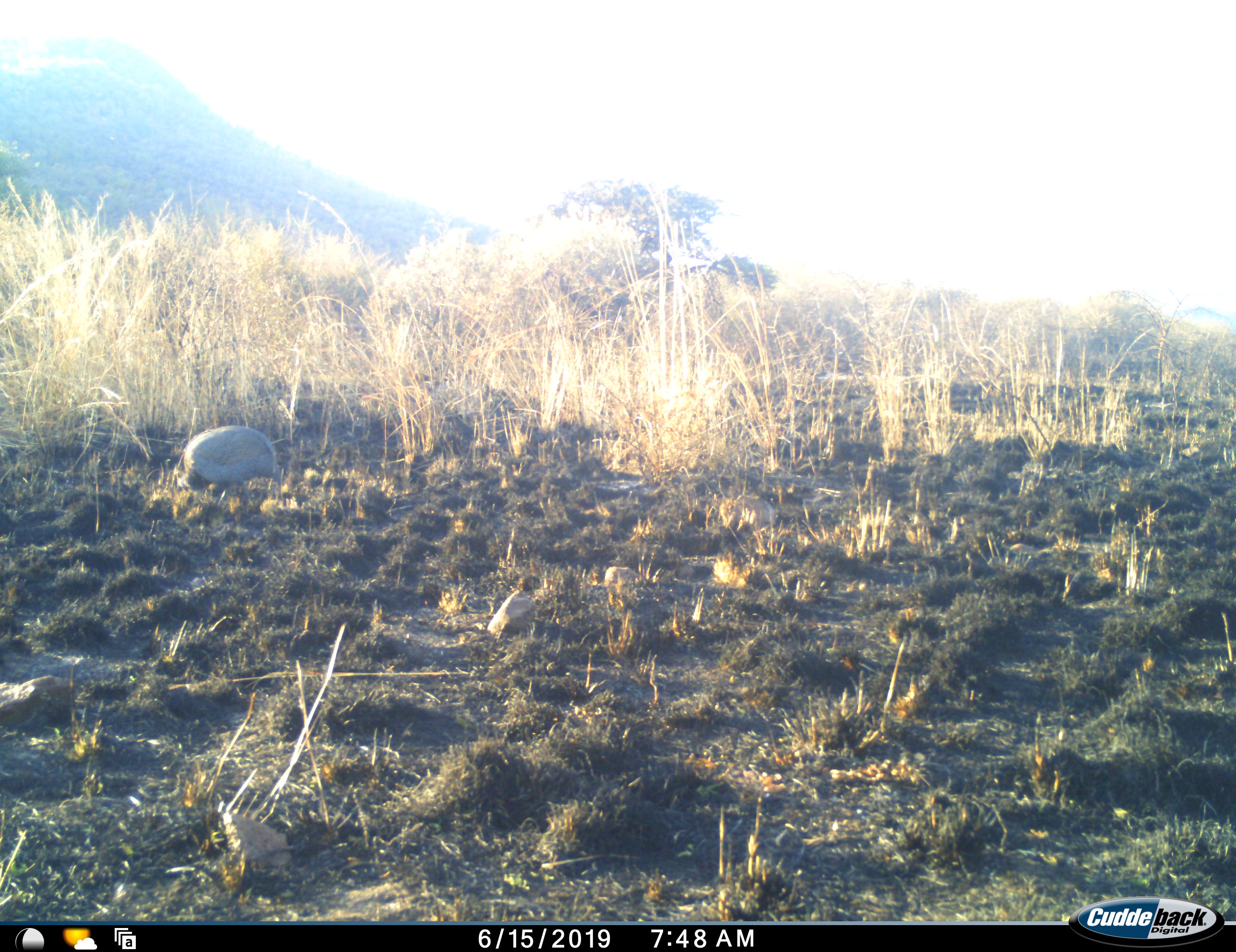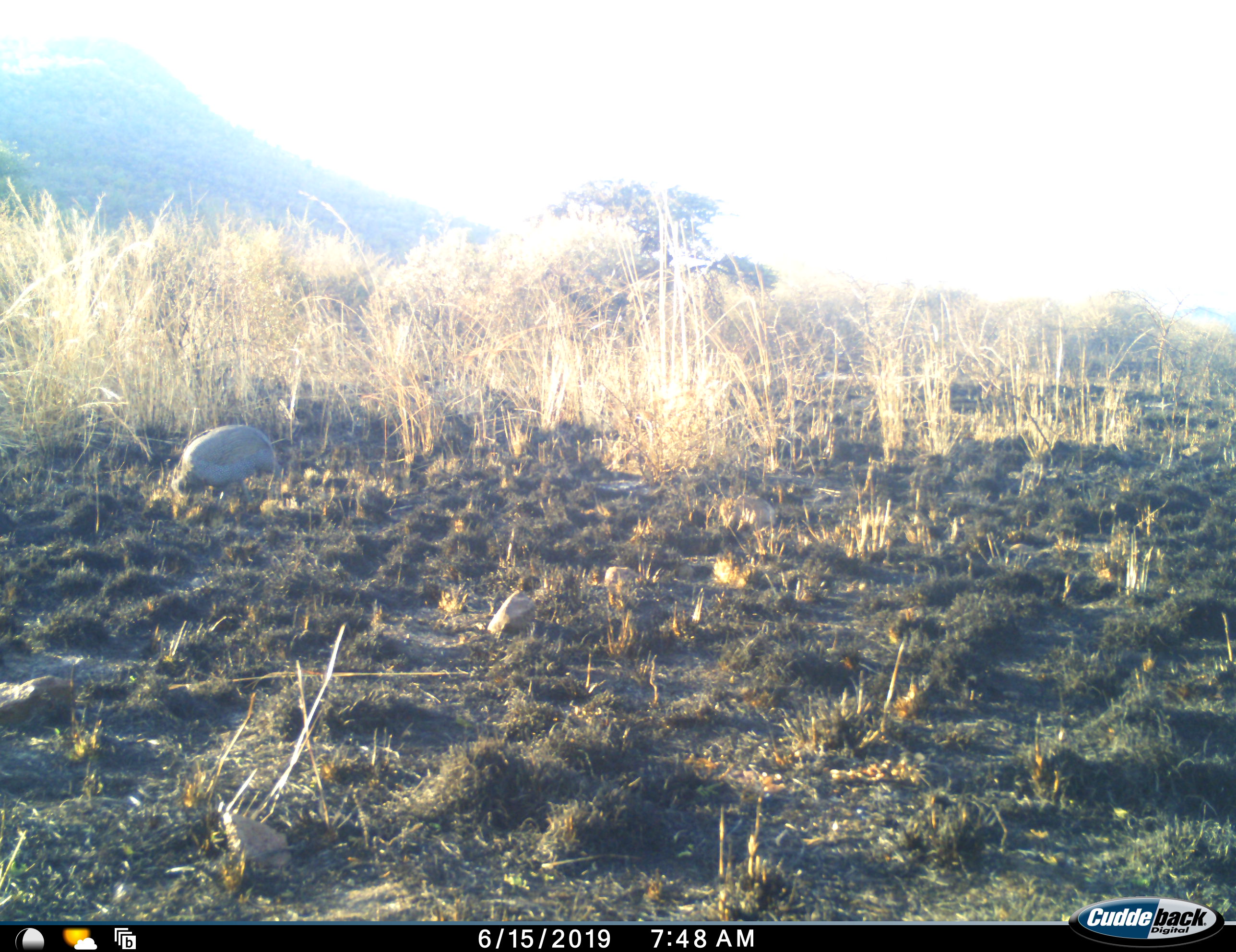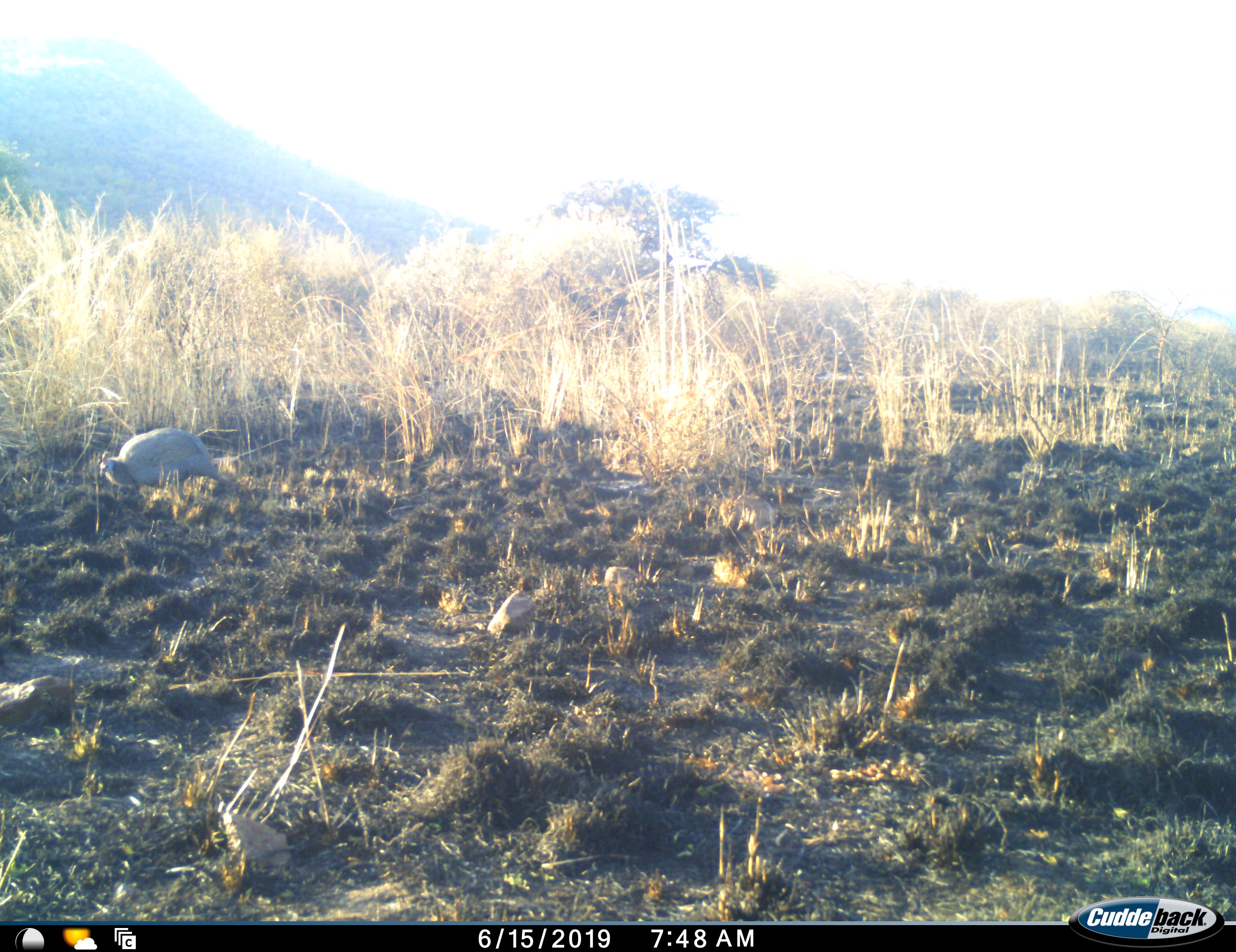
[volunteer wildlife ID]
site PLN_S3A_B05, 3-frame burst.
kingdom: Animalia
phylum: Chordata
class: Aves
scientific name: Aves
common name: bird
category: birdother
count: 1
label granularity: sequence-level